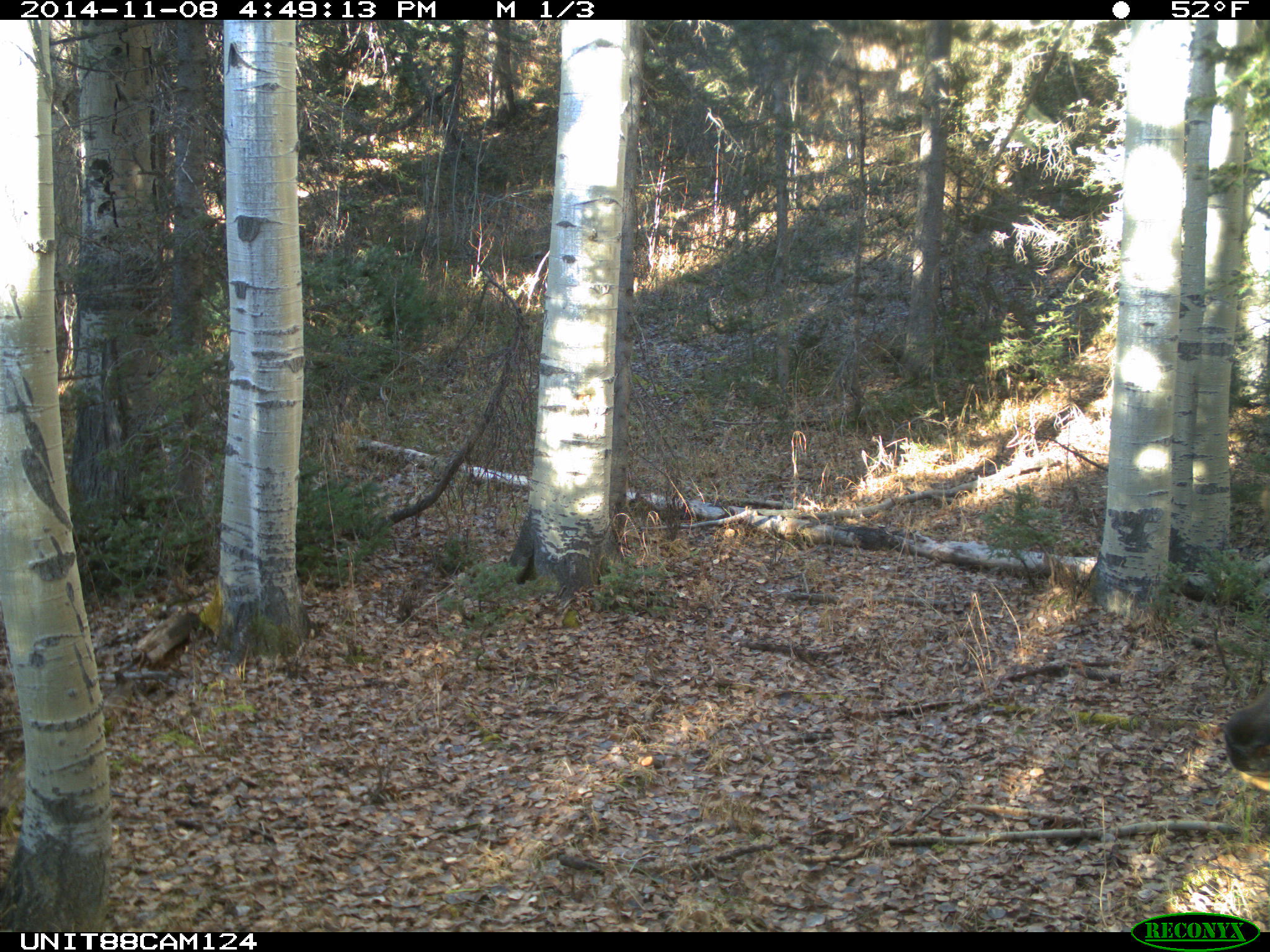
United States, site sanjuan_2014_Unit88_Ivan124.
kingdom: Animalia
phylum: Chordata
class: Mammalia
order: Artiodactyla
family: Cervidae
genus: Cervus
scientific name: Cervus elaphus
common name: red deer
Cervus elaphus (red deer).